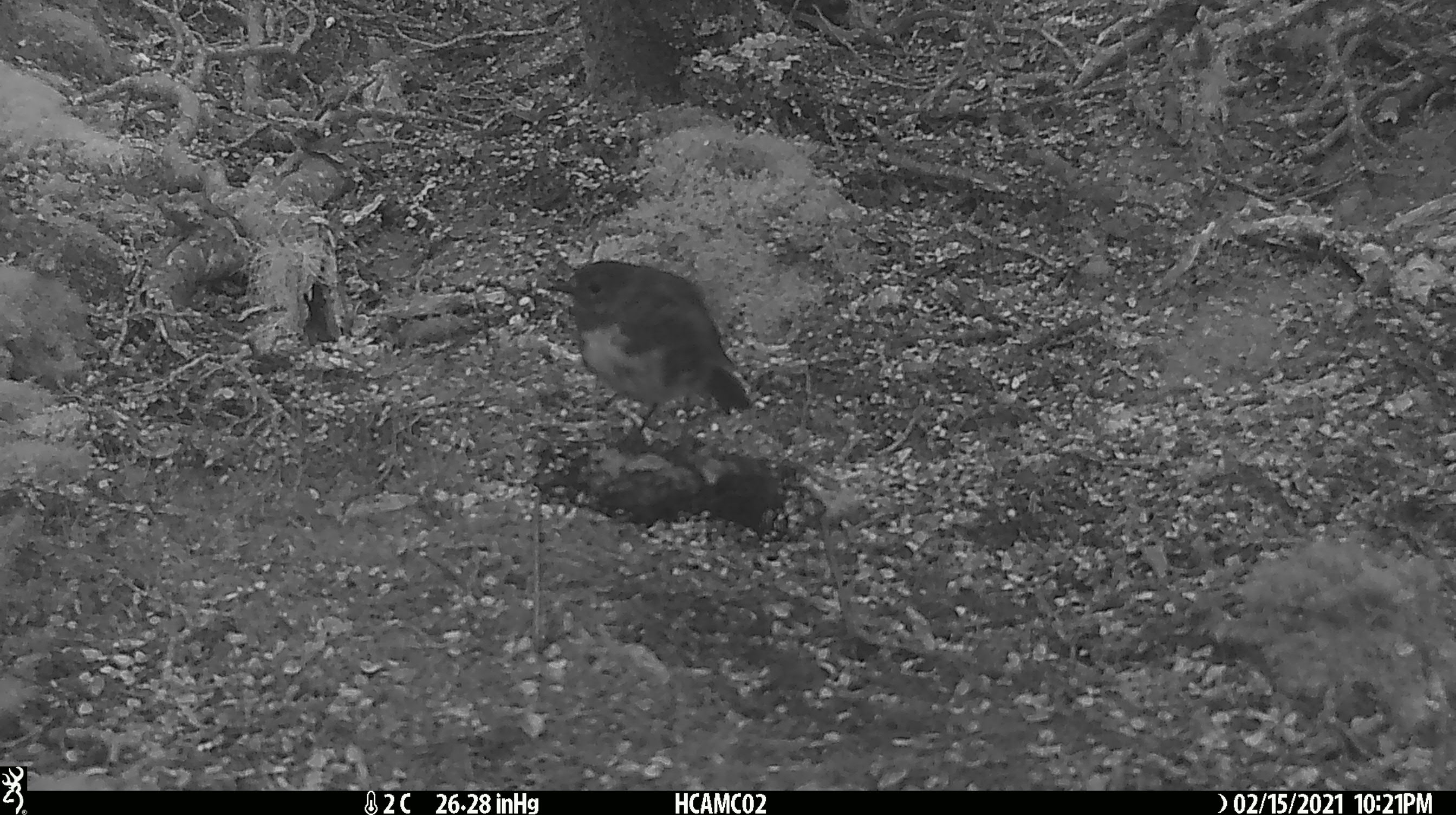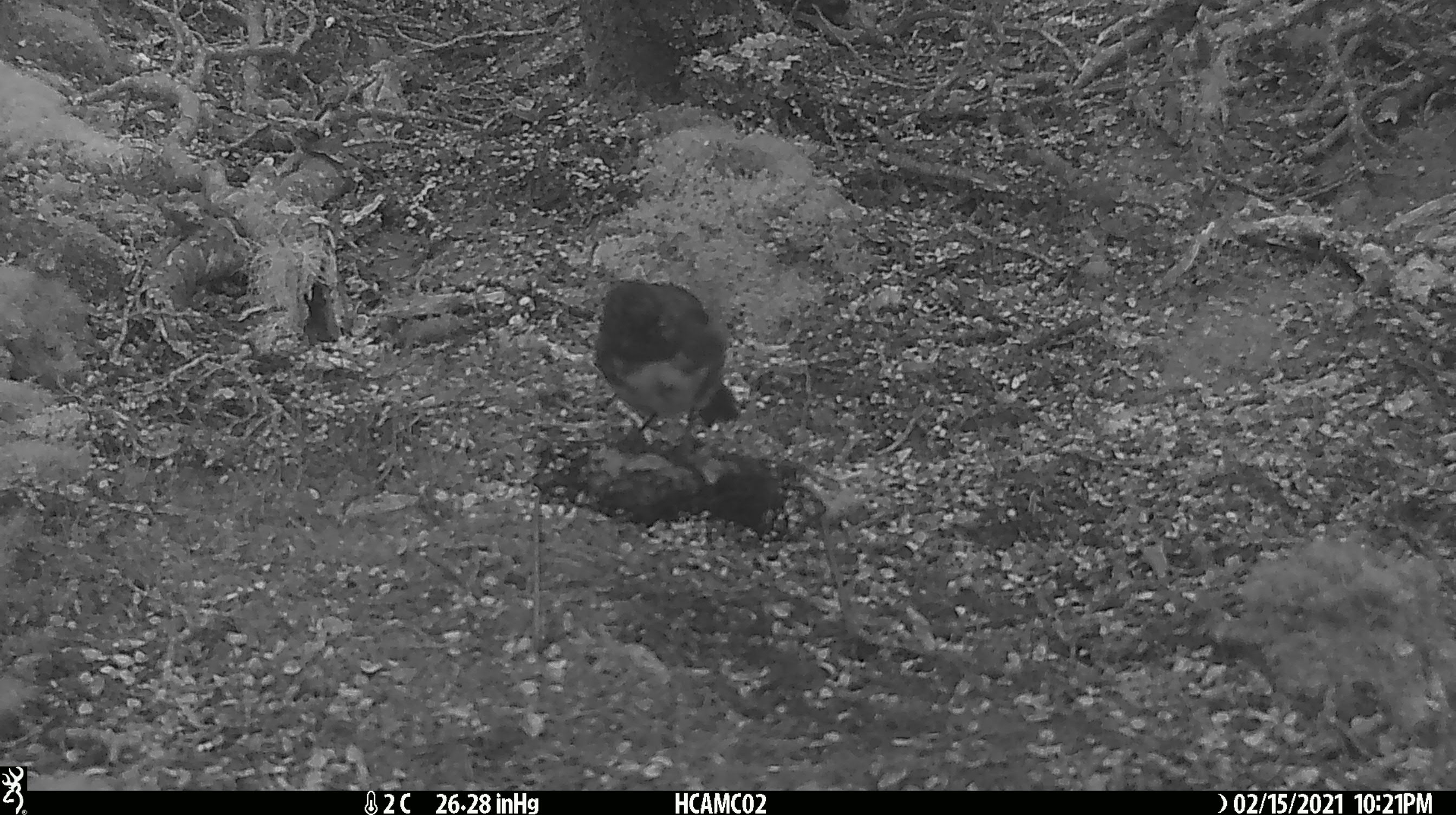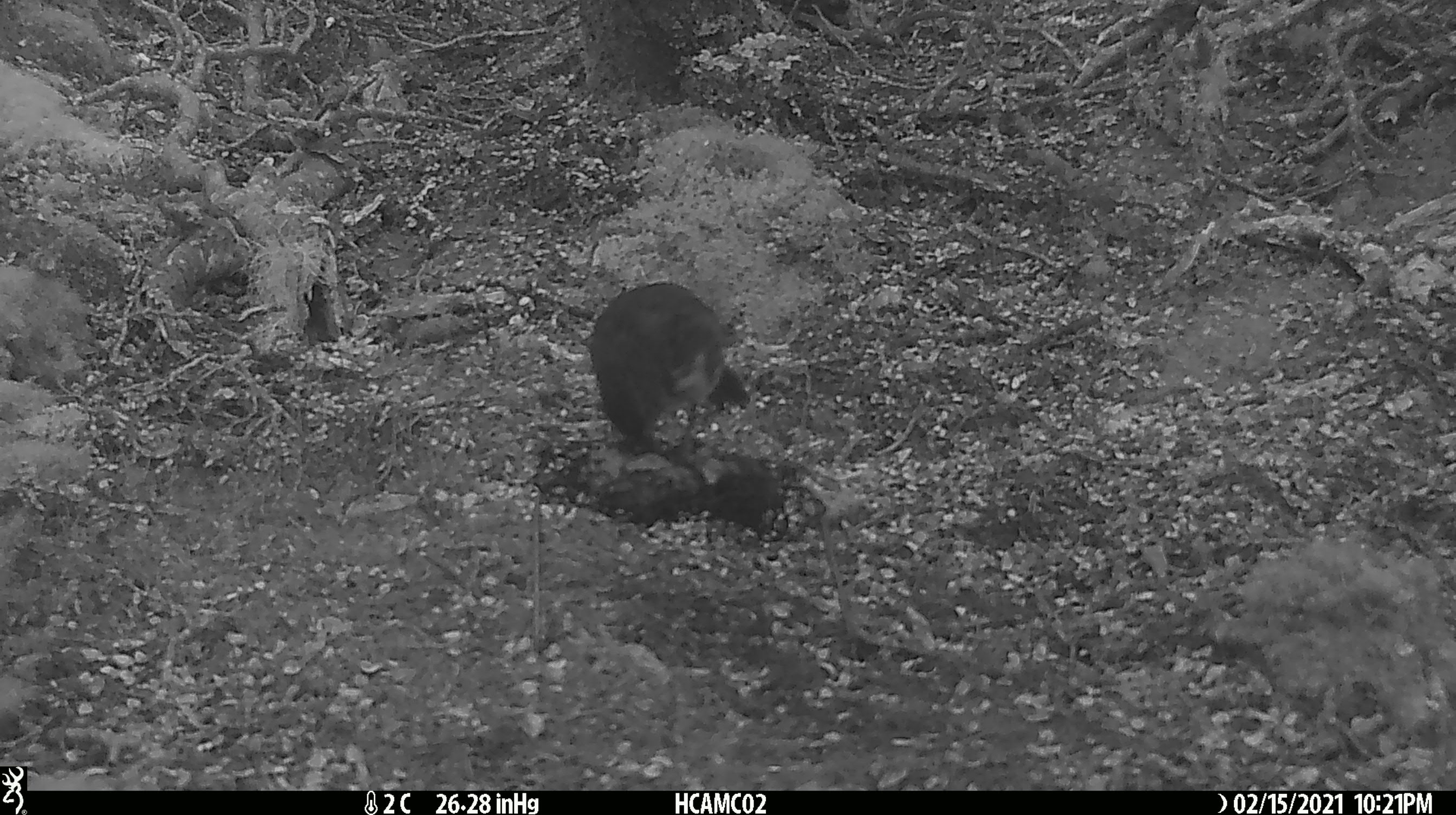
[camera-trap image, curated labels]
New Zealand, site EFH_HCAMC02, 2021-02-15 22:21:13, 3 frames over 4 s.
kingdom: Animalia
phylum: Chordata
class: Aves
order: Passeriformes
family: Petroicidae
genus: Petroica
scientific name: Petroica australis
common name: new zealand robin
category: robin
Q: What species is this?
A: Robin (new zealand robin) (Petroica australis).